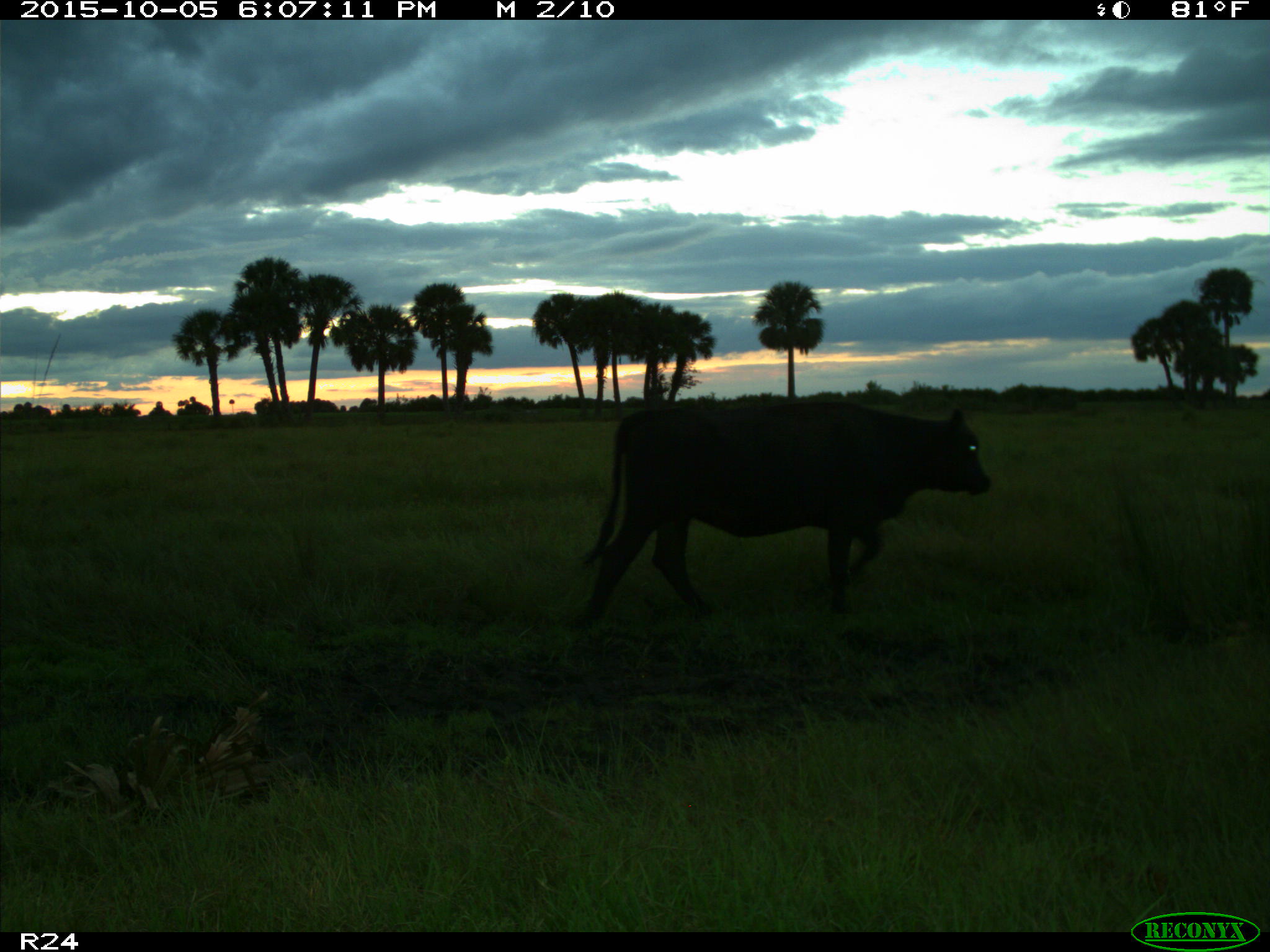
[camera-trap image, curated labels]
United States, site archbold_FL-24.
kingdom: Animalia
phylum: Chordata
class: Mammalia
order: Artiodactyla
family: Bovidae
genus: Bos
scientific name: Bos taurus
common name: domestic cow